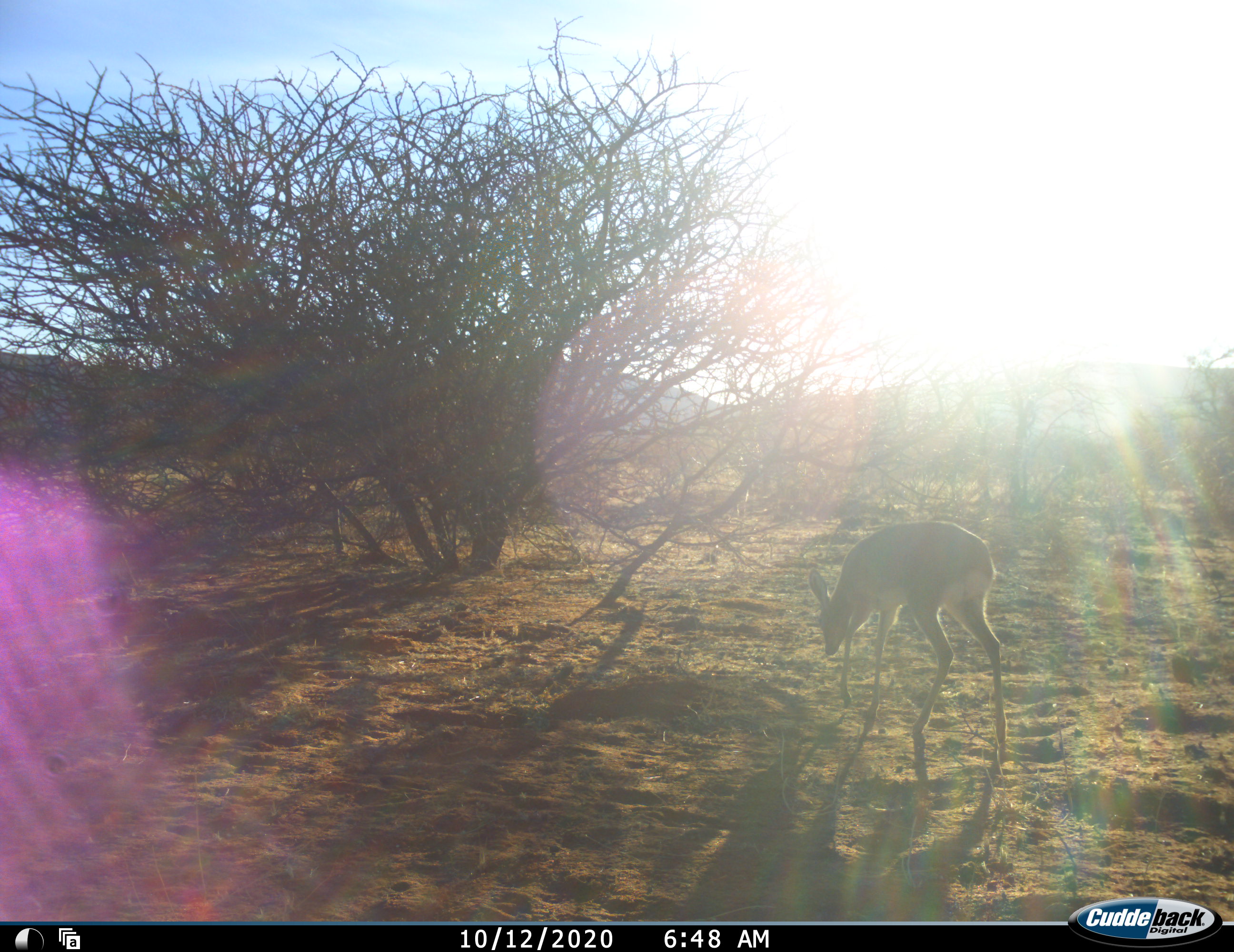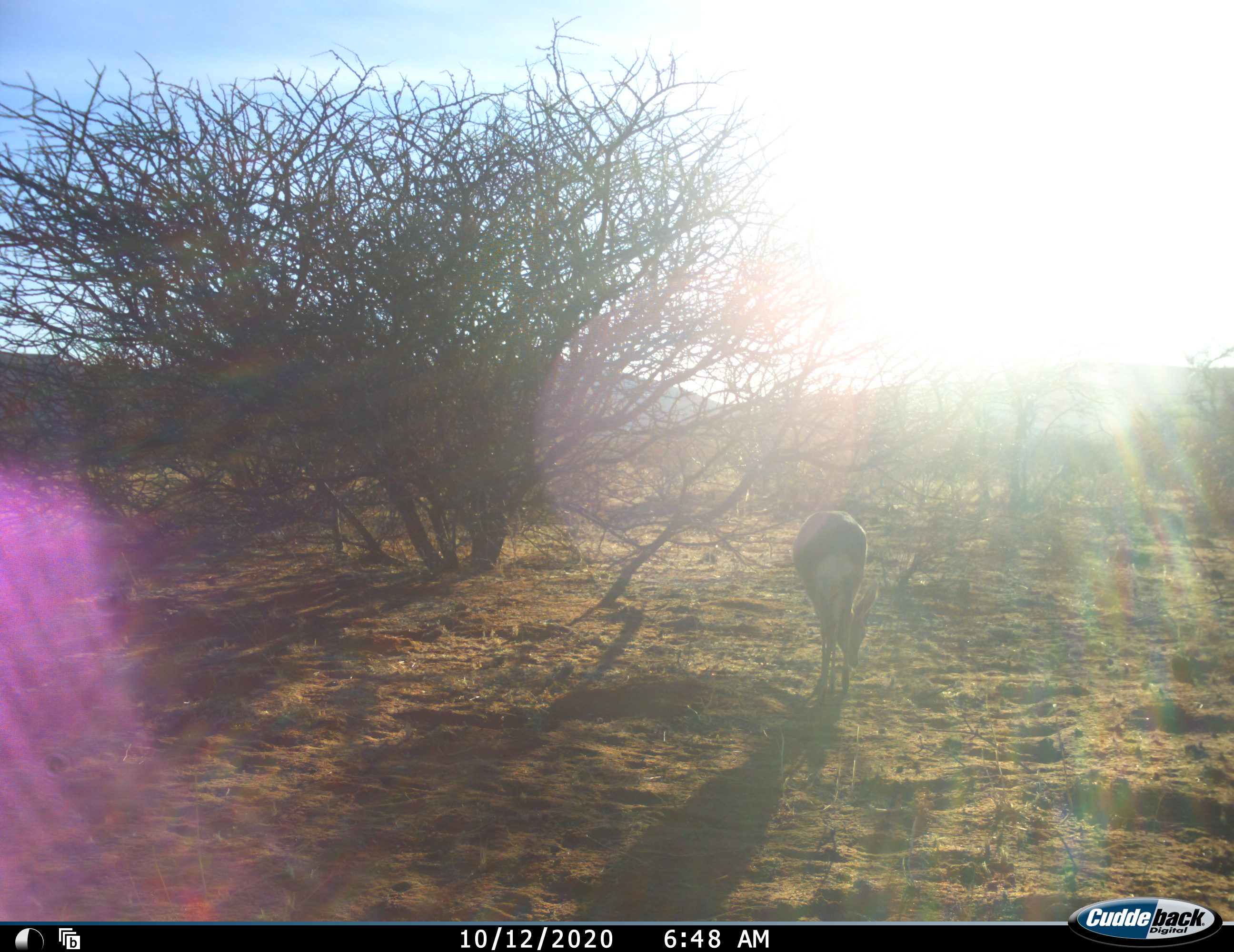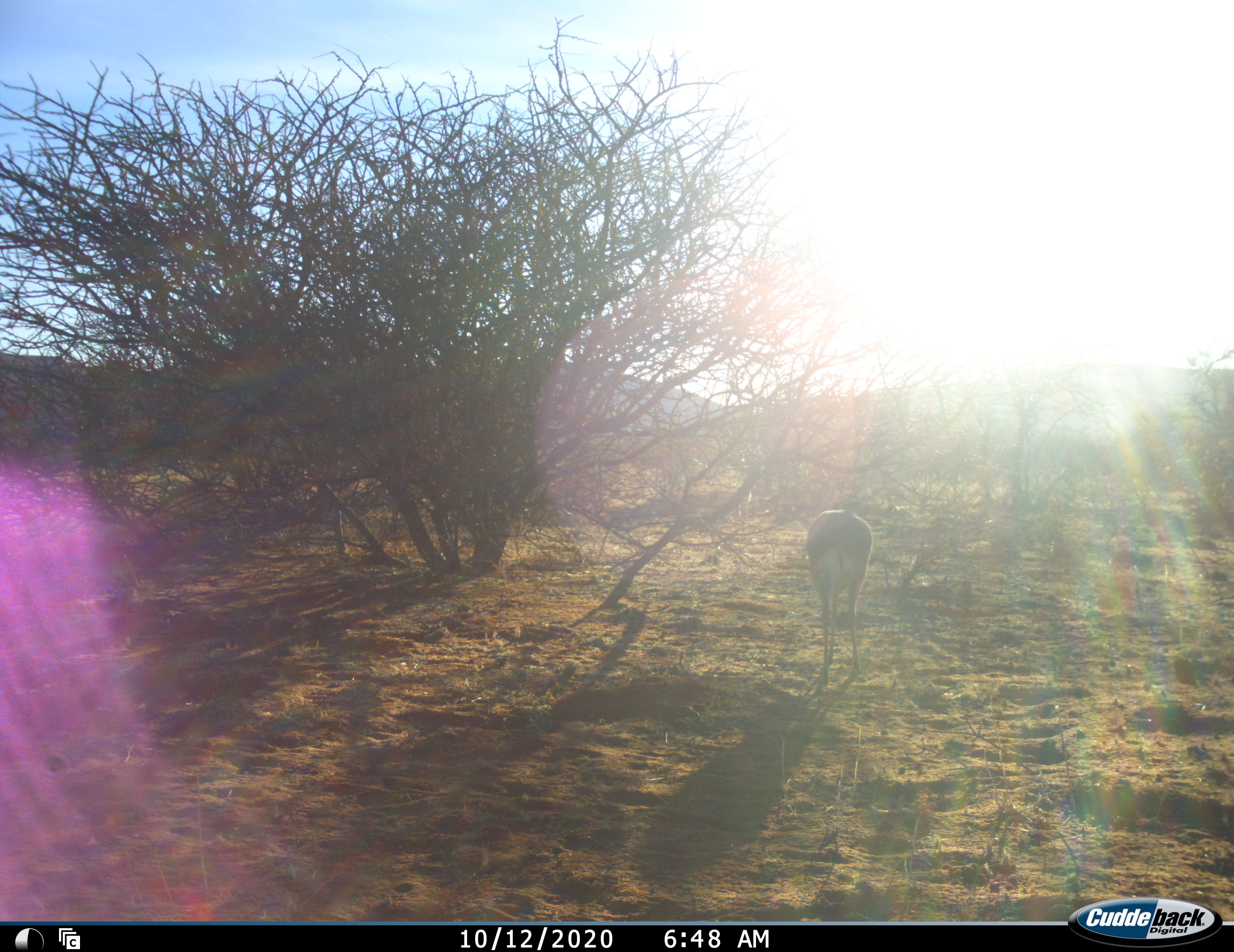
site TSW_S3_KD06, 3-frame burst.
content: unidentified animal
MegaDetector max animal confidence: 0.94